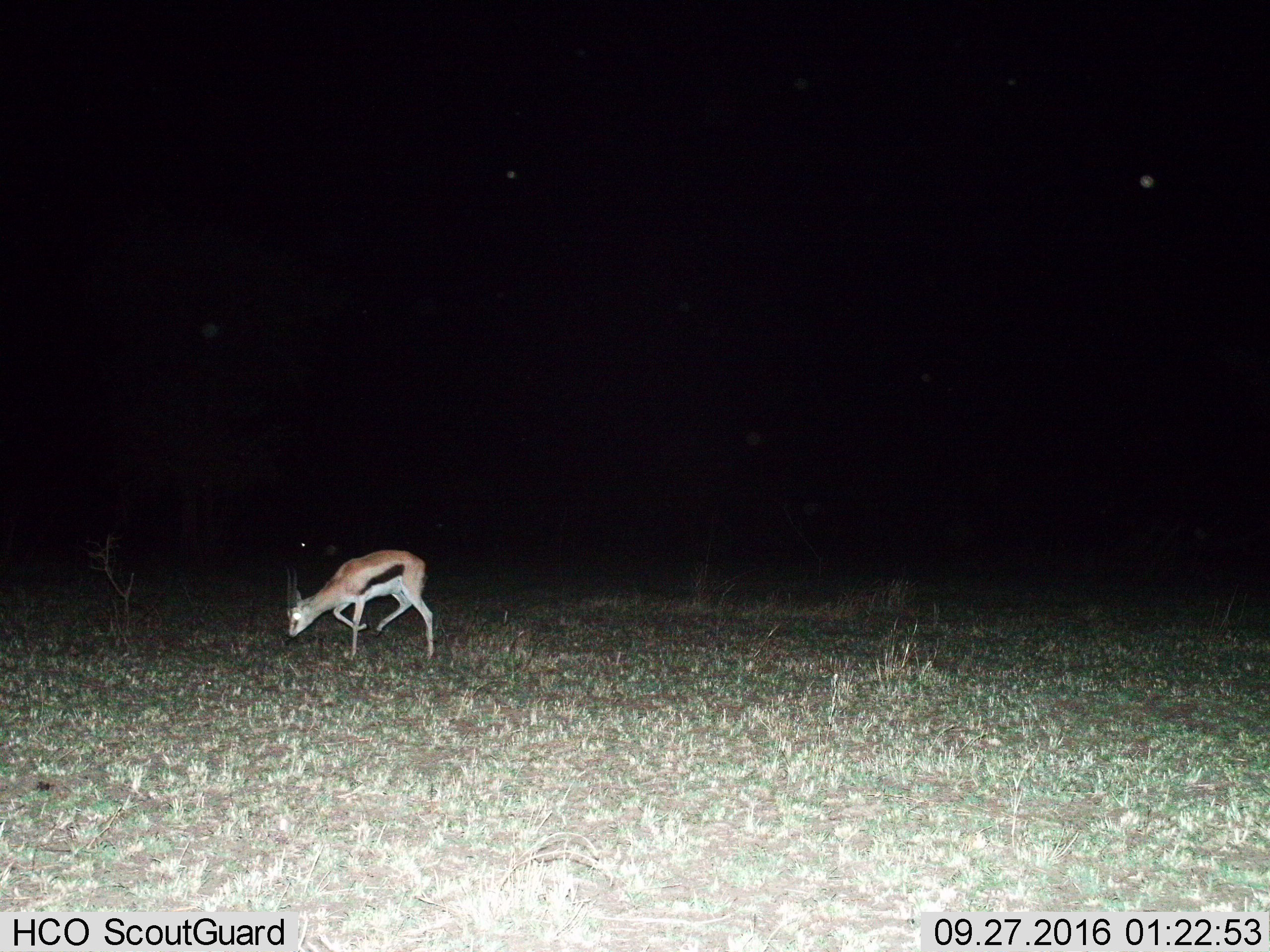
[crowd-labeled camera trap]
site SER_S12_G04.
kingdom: Animalia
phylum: Chordata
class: Mammalia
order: Artiodactyla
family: Bovidae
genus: Eudorcas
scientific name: Eudorcas thomsonii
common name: thomson's gazelle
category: gazellethomsons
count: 1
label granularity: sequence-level